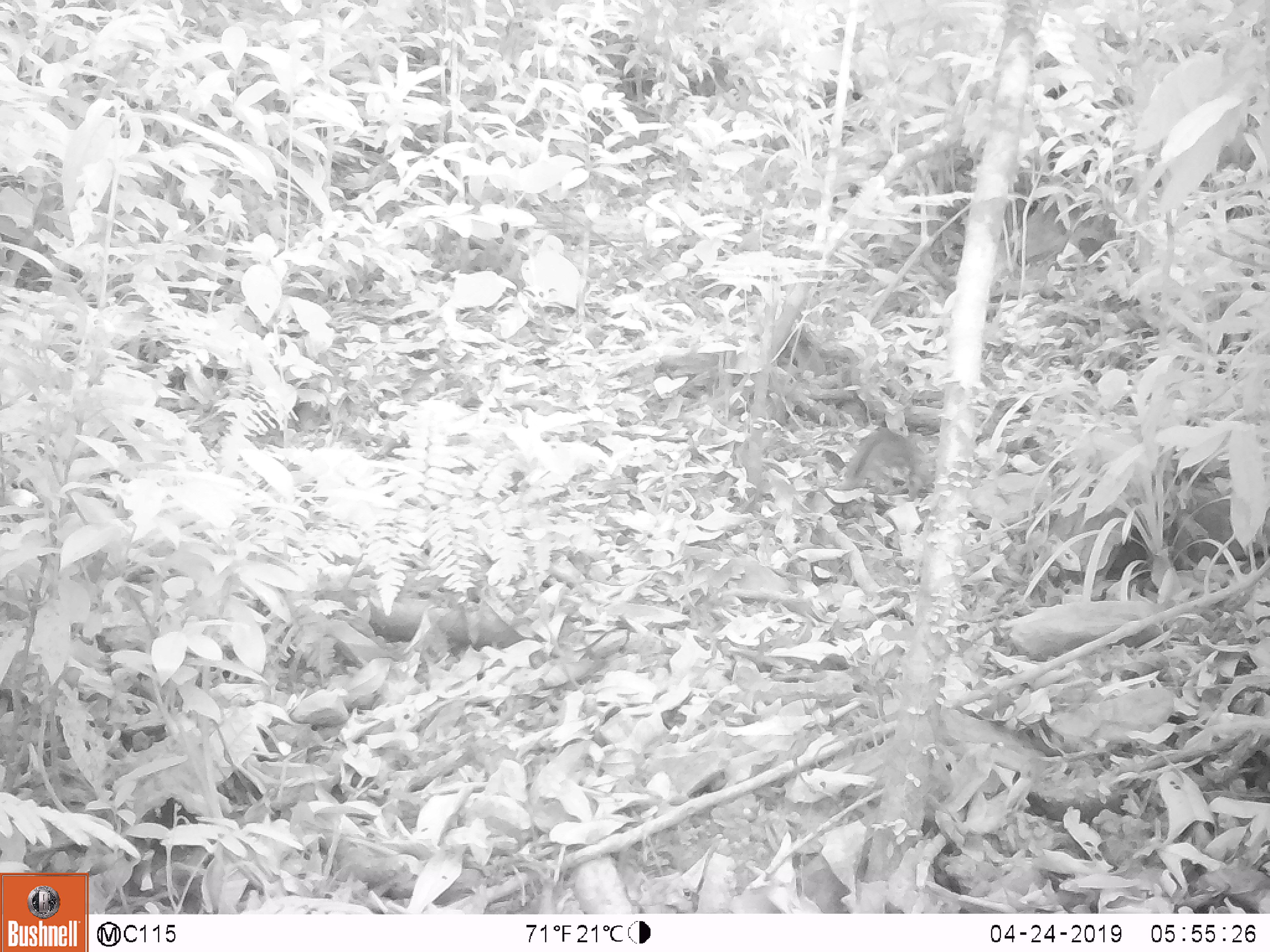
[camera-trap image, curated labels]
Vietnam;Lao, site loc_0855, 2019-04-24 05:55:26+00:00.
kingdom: Animalia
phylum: Chordata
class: Mammalia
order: Rodentia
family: Sciuridae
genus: Dremomys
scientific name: Dremomys rufigenis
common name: red-cheeked squirrel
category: red cheeked squirrel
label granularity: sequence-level